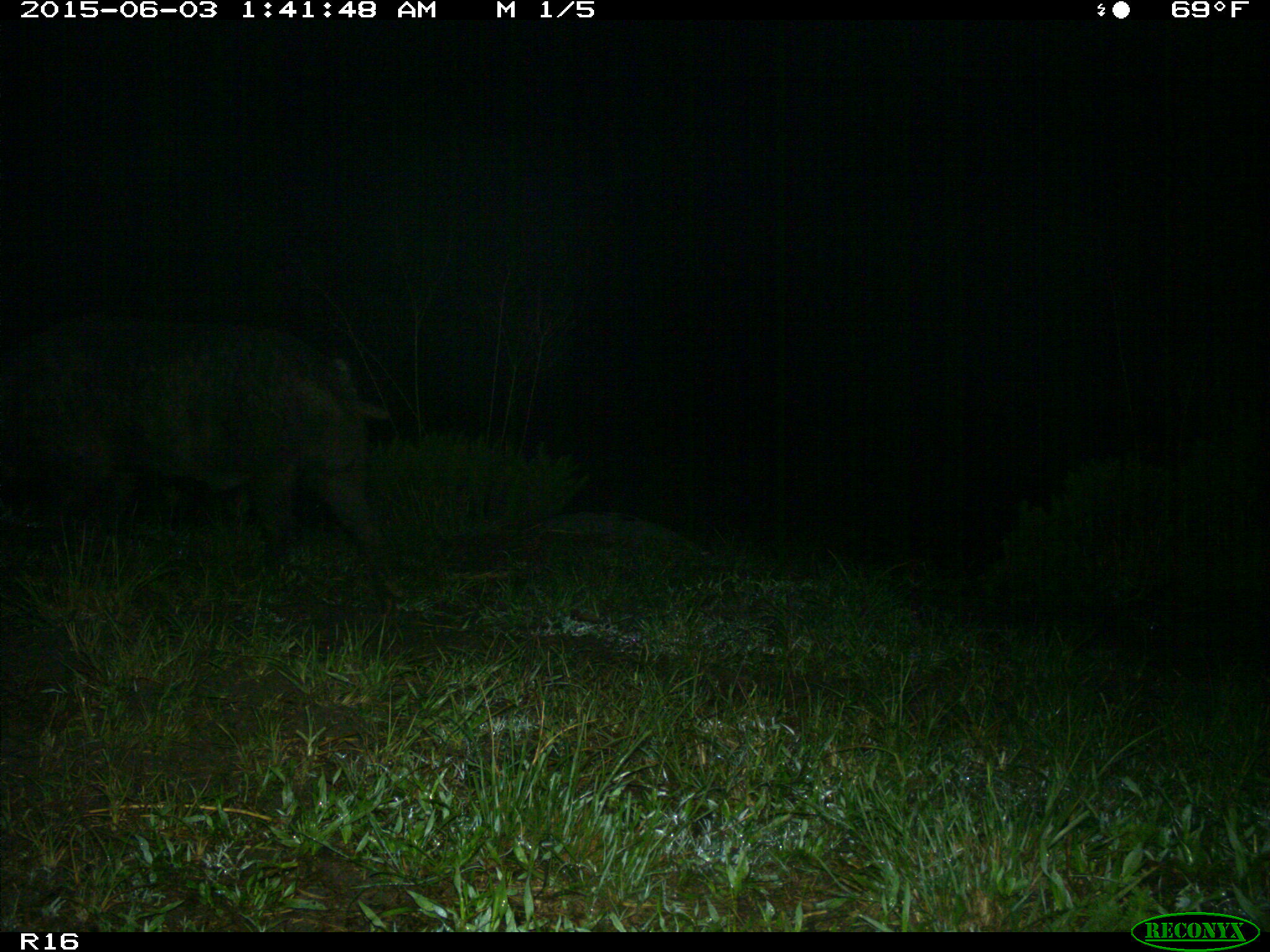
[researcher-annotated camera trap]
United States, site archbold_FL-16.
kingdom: Animalia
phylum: Chordata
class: Mammalia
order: Artiodactyla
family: Suidae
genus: Sus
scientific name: Sus scrofa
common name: wild boar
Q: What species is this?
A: Sus scrofa (wild boar).